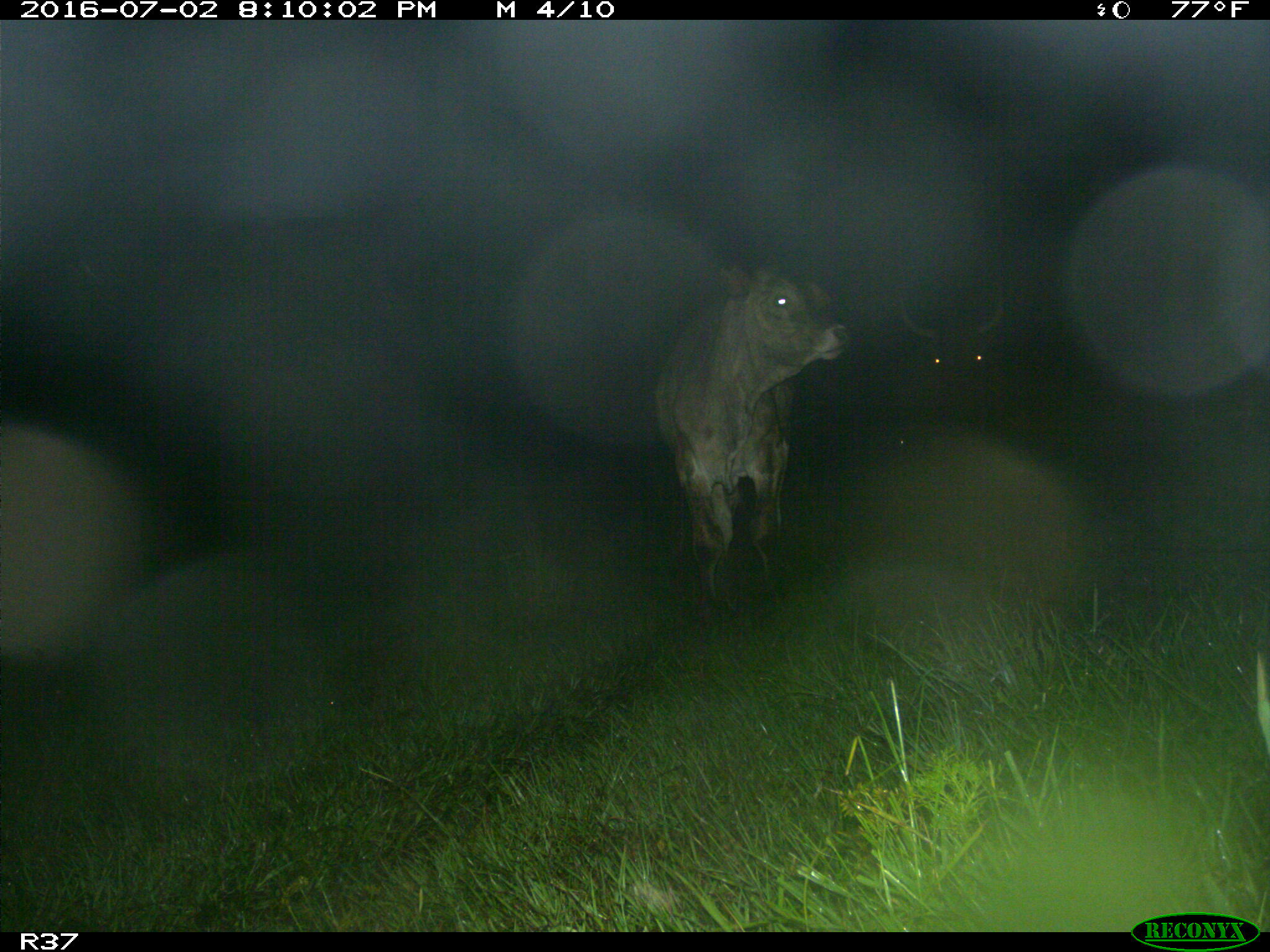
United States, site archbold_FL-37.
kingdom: Animalia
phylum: Chordata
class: Mammalia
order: Artiodactyla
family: Bovidae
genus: Bos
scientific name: Bos taurus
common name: domestic cow